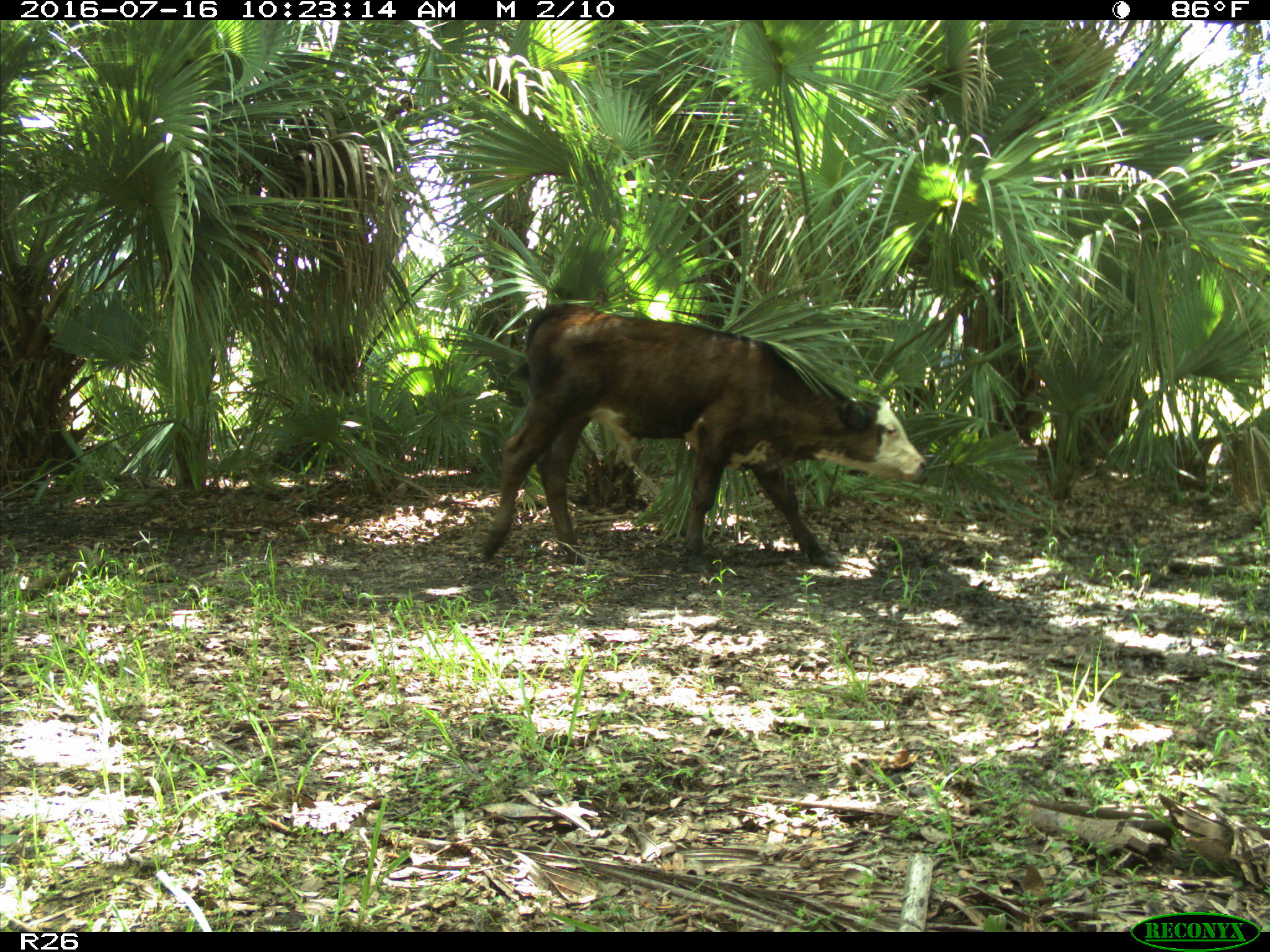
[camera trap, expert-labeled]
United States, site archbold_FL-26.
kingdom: Animalia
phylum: Chordata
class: Mammalia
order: Artiodactyla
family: Bovidae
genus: Bos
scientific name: Bos taurus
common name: domestic cow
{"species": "Bos taurus (domestic cow)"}